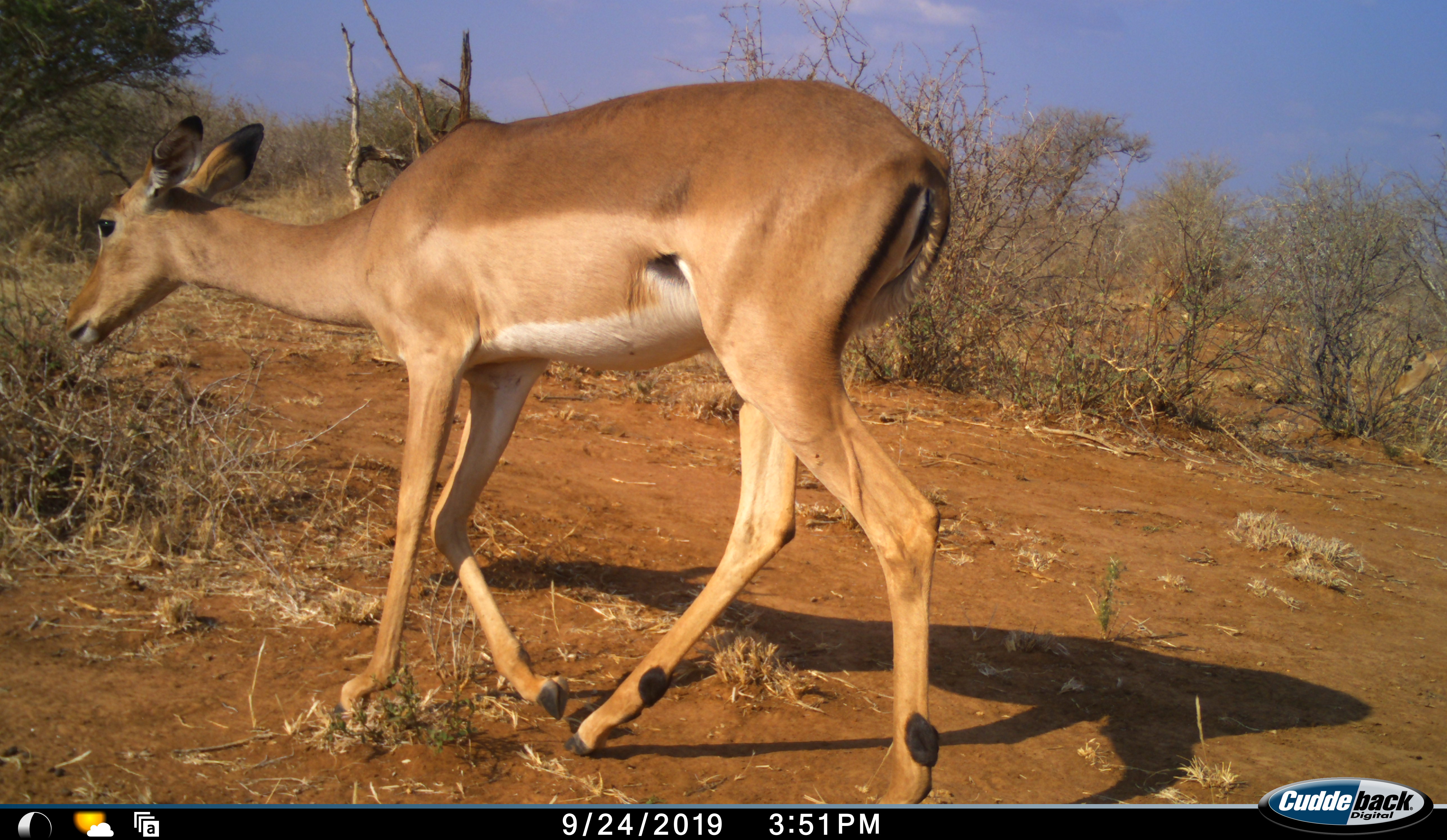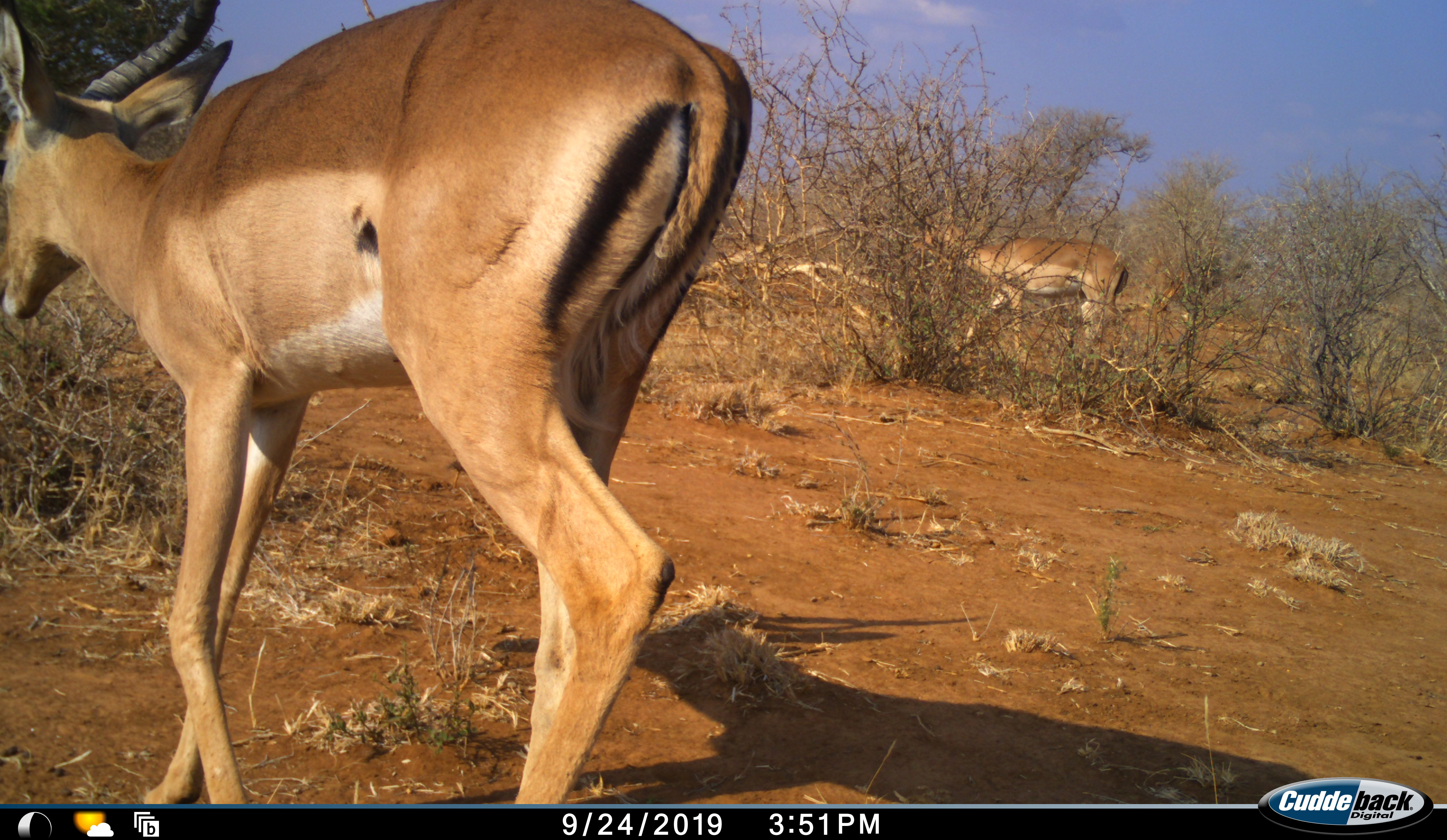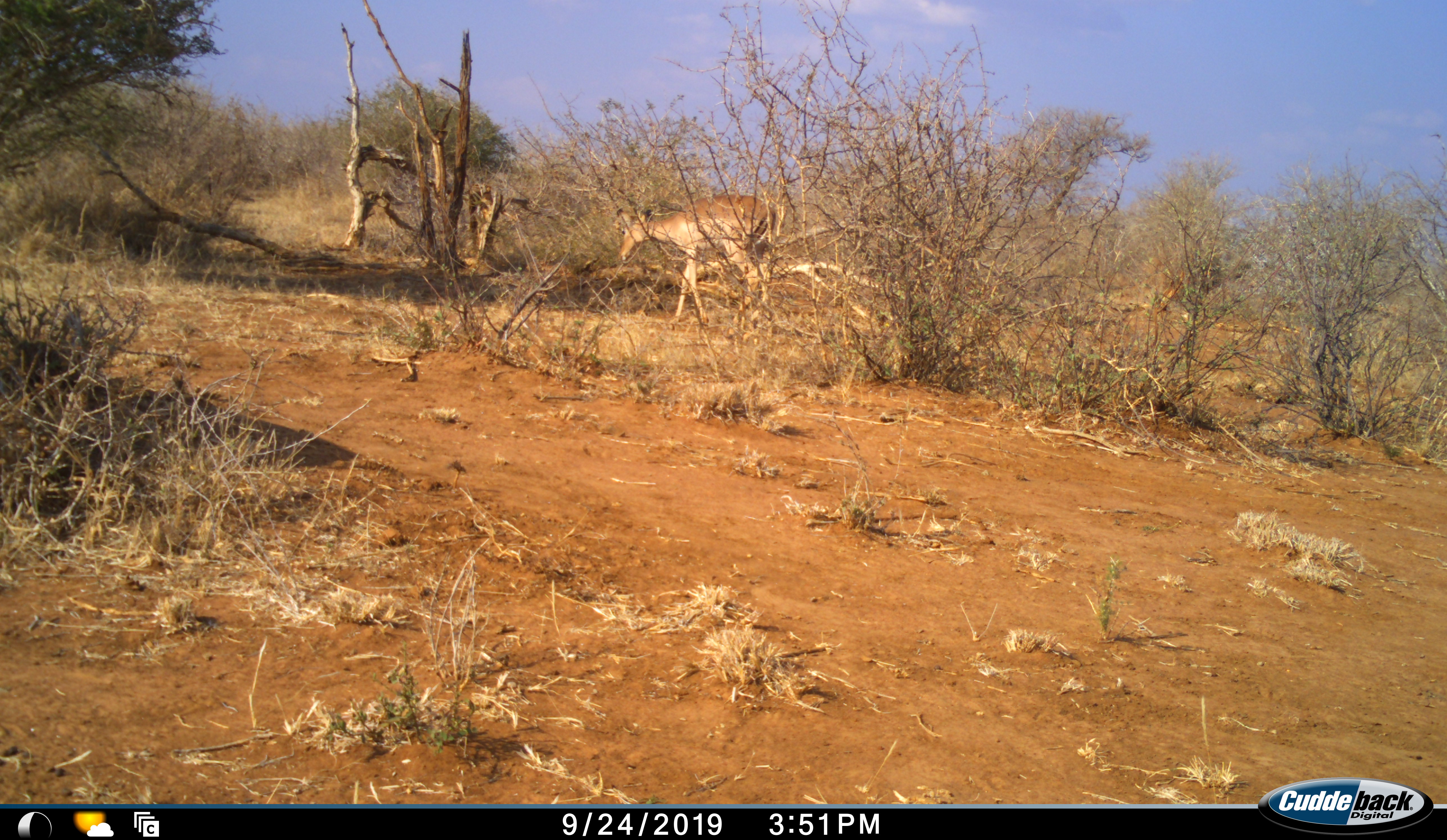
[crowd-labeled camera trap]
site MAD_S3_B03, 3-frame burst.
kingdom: Animalia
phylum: Chordata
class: Mammalia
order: Artiodactyla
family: Bovidae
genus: Aepyceros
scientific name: Aepyceros melampus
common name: impala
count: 2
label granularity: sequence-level